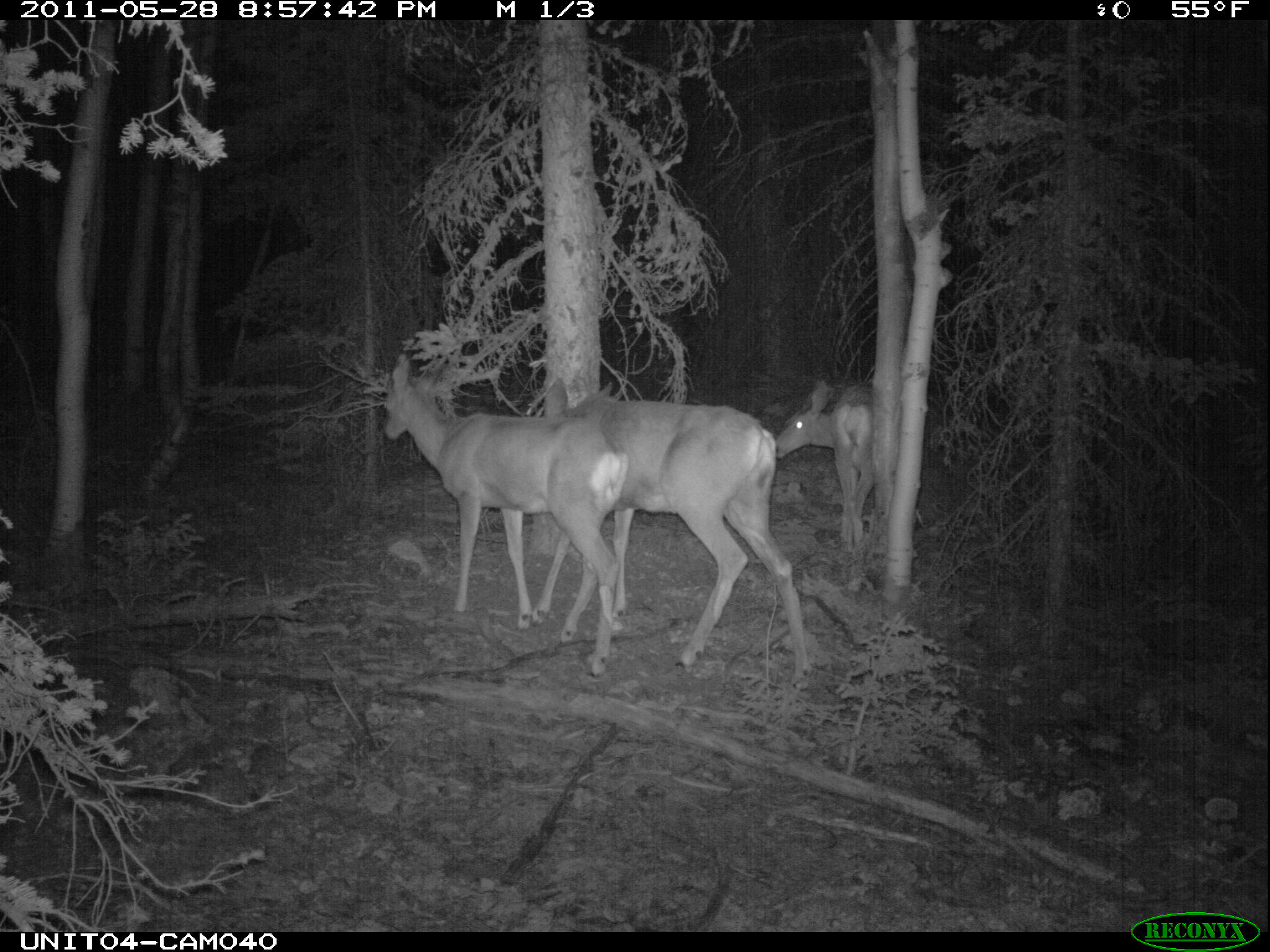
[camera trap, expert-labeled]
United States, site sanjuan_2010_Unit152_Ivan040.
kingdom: Animalia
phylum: Chordata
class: Mammalia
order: Artiodactyla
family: Cervidae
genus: Odocoileus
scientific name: Odocoileus hemionus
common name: mule deer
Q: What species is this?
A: Odocoileus hemionus (mule deer).